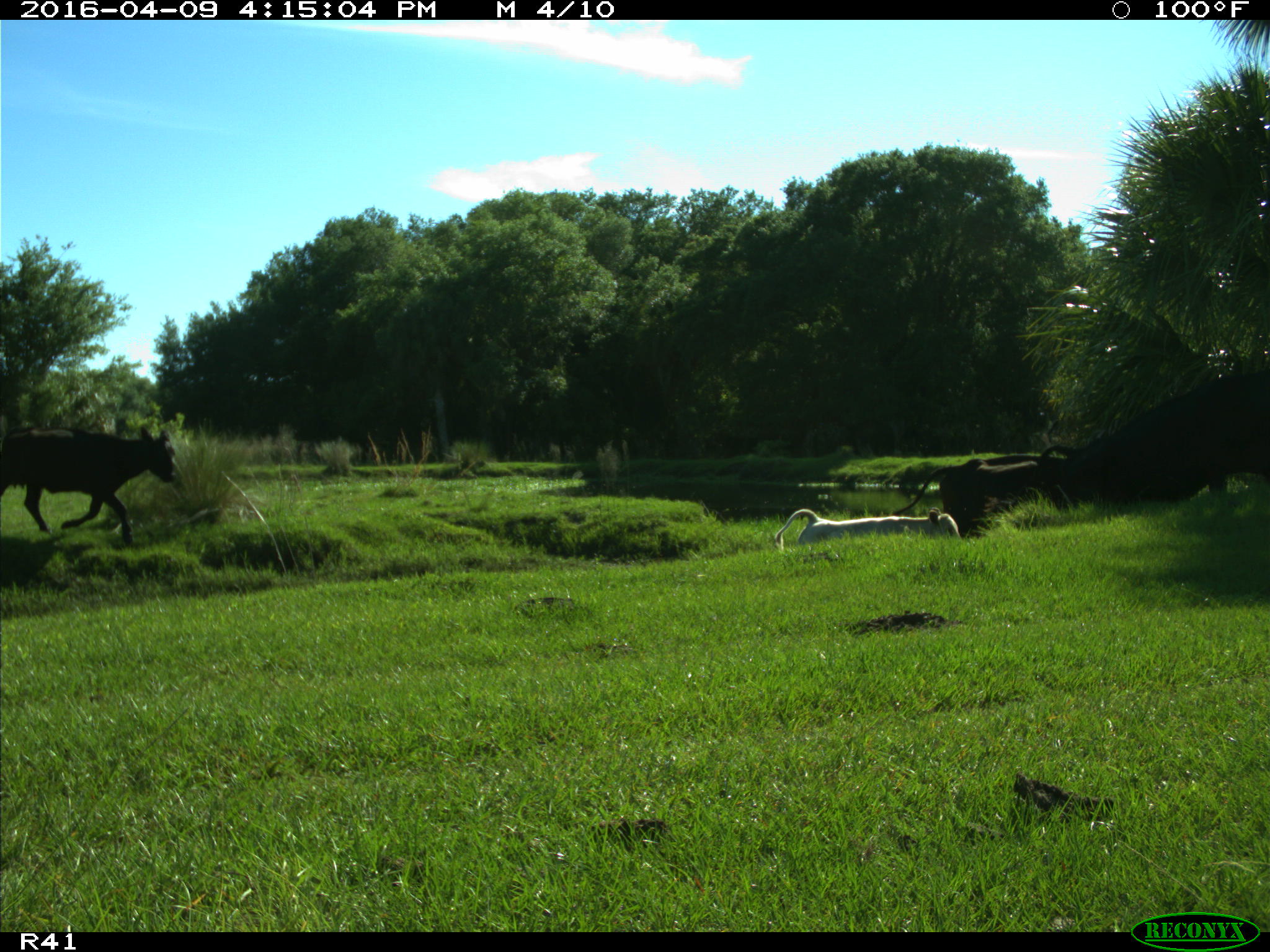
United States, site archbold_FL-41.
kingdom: Animalia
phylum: Chordata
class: Mammalia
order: Artiodactyla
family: Bovidae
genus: Bos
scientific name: Bos taurus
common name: domestic cow